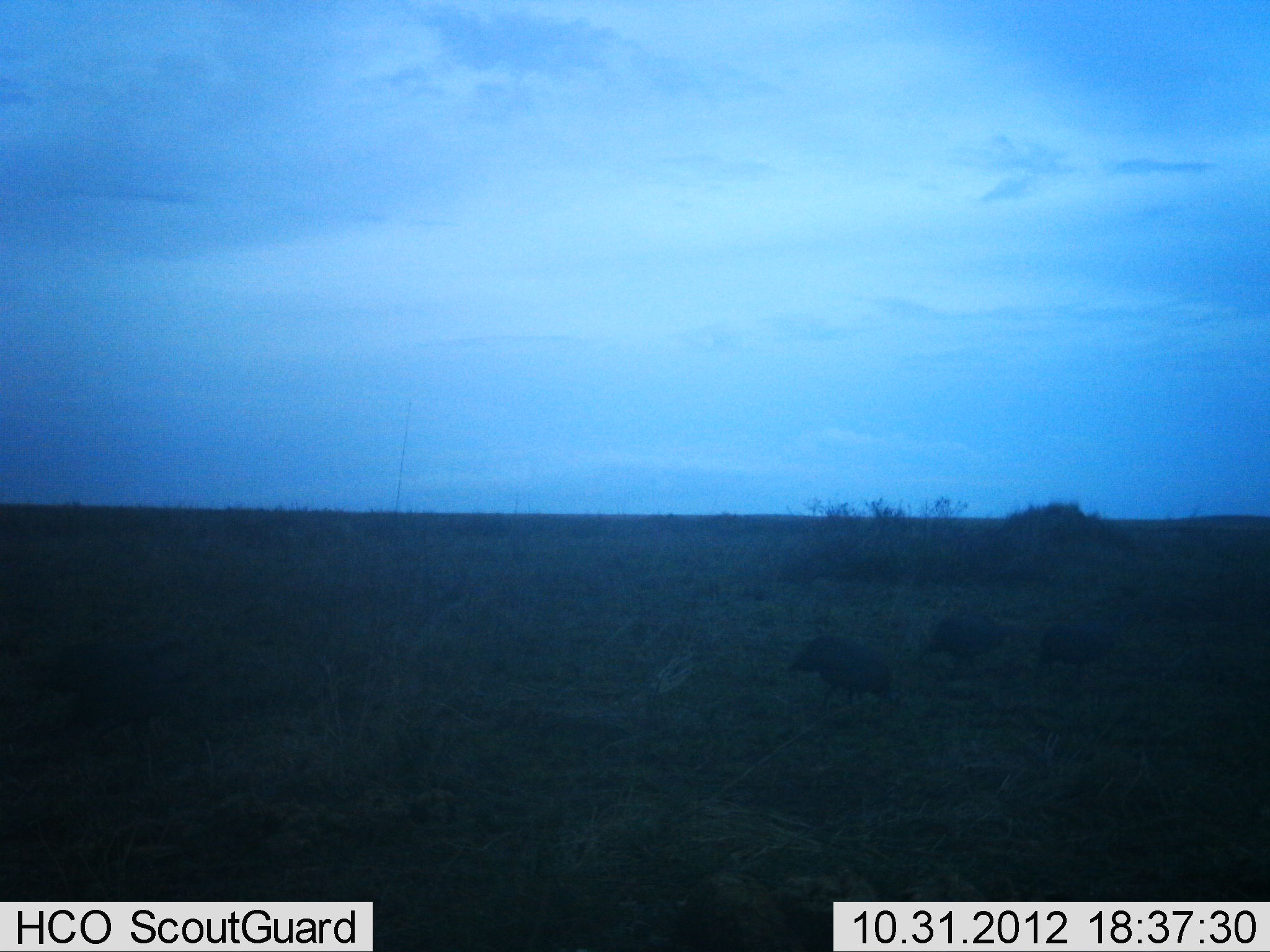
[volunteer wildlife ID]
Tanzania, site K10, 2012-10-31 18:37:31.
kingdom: Animalia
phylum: Chordata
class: Aves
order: Galliformes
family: Numididae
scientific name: Numididae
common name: guinea fowl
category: guineafowl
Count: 3.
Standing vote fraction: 40%.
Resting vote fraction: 0%.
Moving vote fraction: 20%.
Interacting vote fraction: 0%.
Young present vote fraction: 0%.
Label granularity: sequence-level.